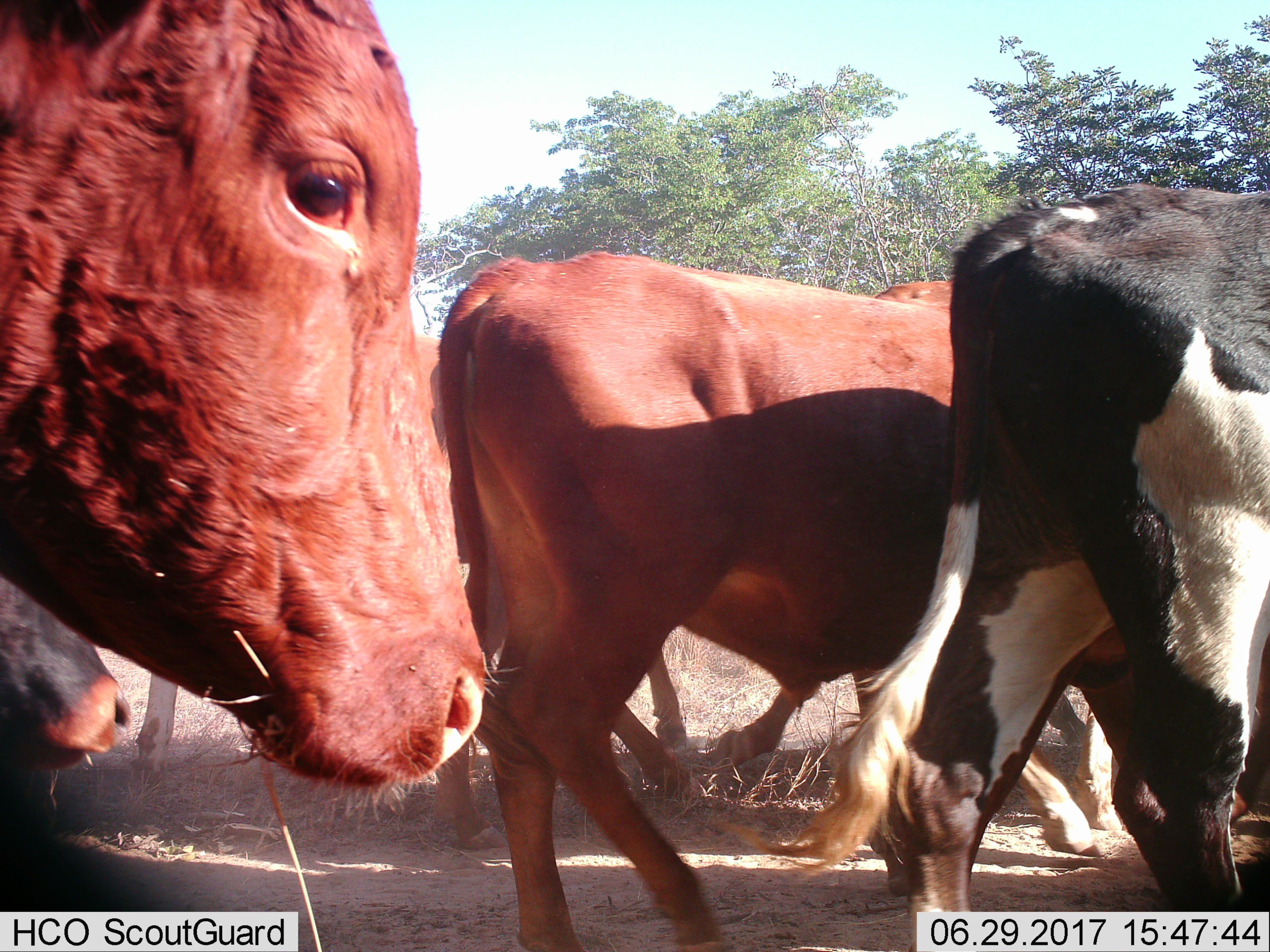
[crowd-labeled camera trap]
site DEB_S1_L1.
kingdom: Animalia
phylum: Chordata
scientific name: Vertebrata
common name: domestic animal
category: domesticanimal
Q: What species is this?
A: Domesticanimal (domestic animal) (Vertebrata).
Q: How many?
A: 6.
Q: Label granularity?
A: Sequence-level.